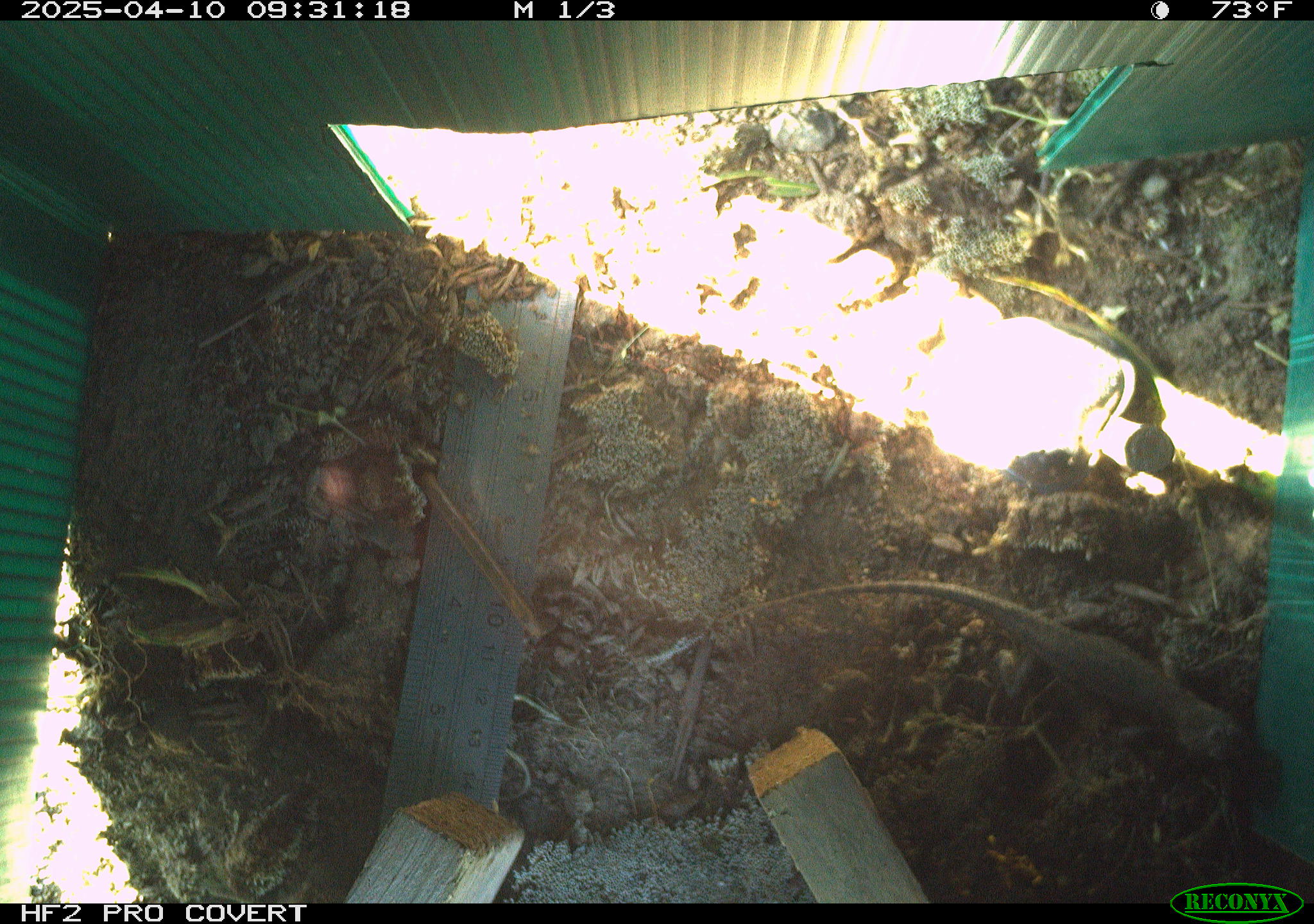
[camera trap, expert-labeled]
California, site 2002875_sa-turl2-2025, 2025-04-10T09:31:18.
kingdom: Animalia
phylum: Chordata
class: Reptilia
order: Squamata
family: Phrynosomatidae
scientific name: Phrynosomatidae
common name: north american spiny lizards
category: sceloporus/uta species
Sceloporus/uta species (north american spiny lizards) (Phrynosomatidae).